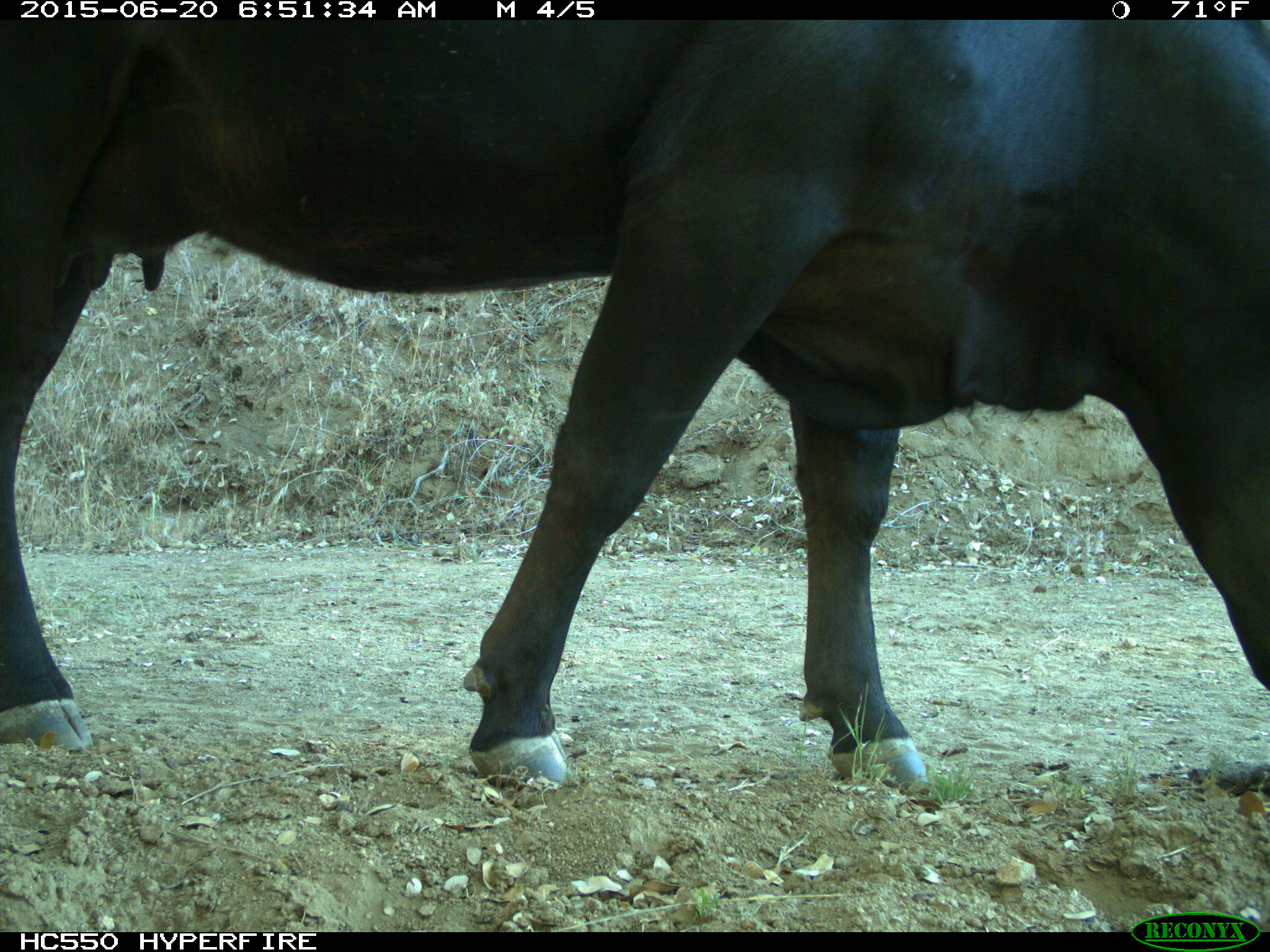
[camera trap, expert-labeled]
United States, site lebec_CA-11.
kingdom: Animalia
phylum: Chordata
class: Mammalia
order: Artiodactyla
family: Bovidae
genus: Bos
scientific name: Bos taurus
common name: domestic cow